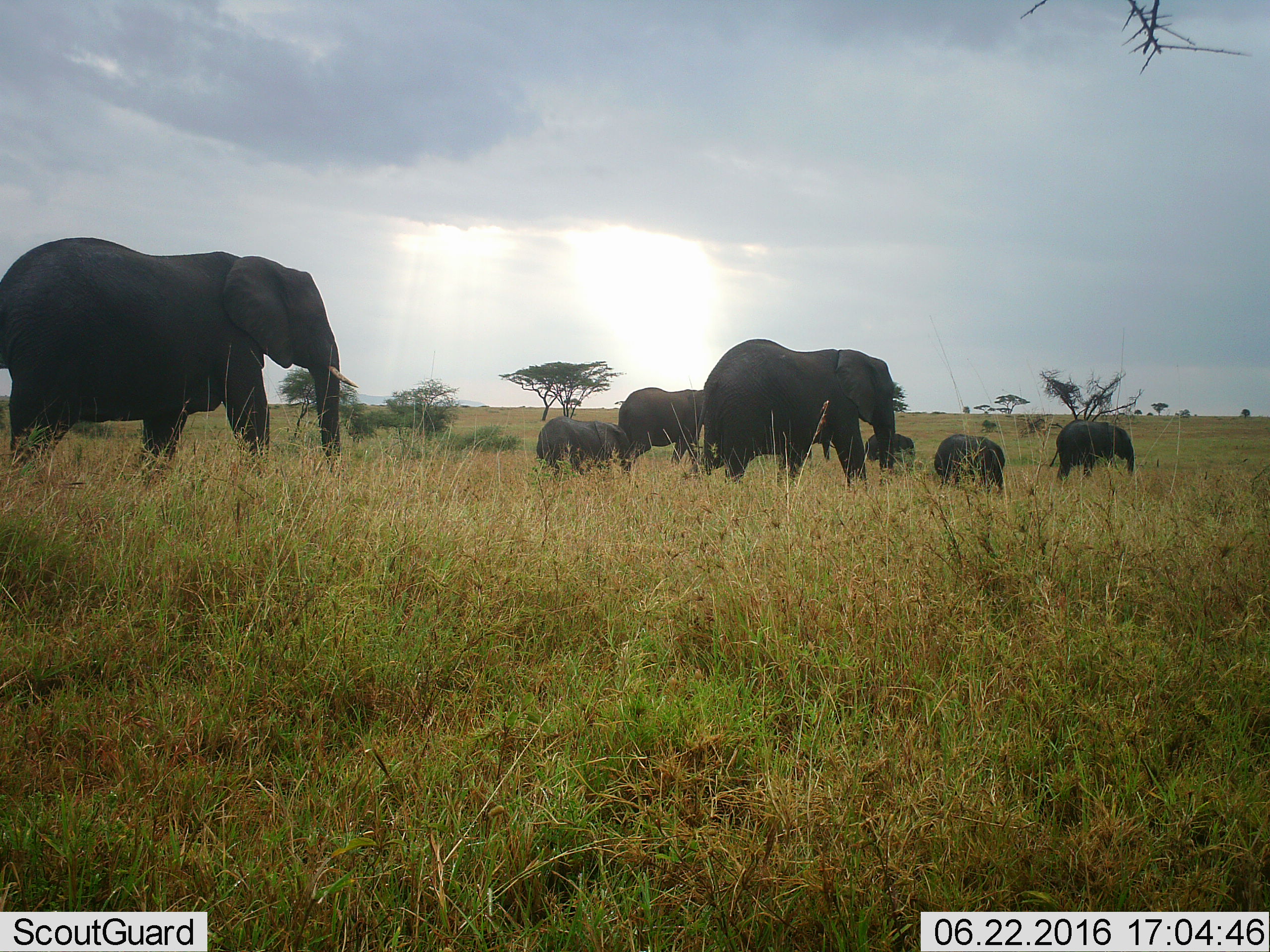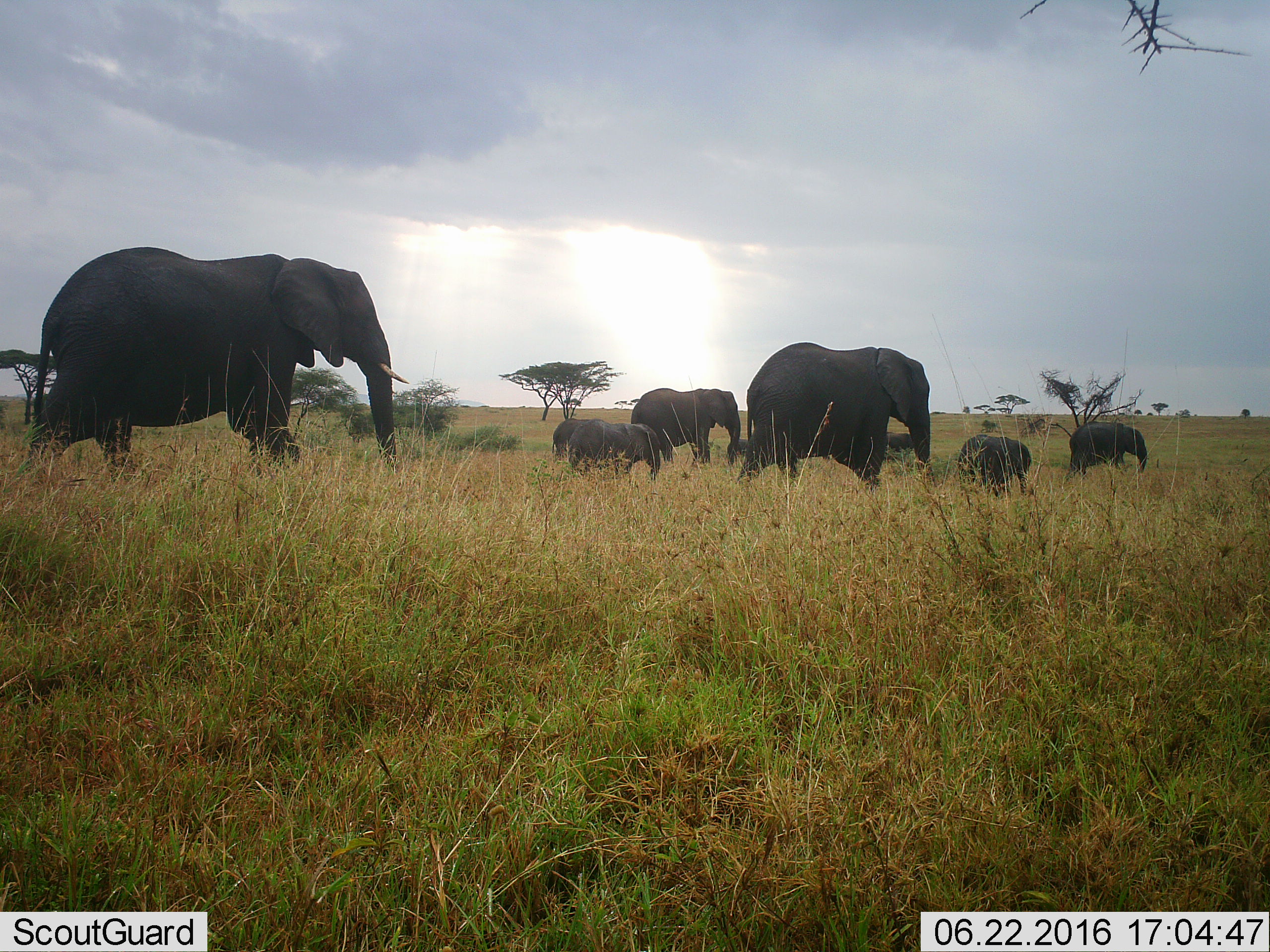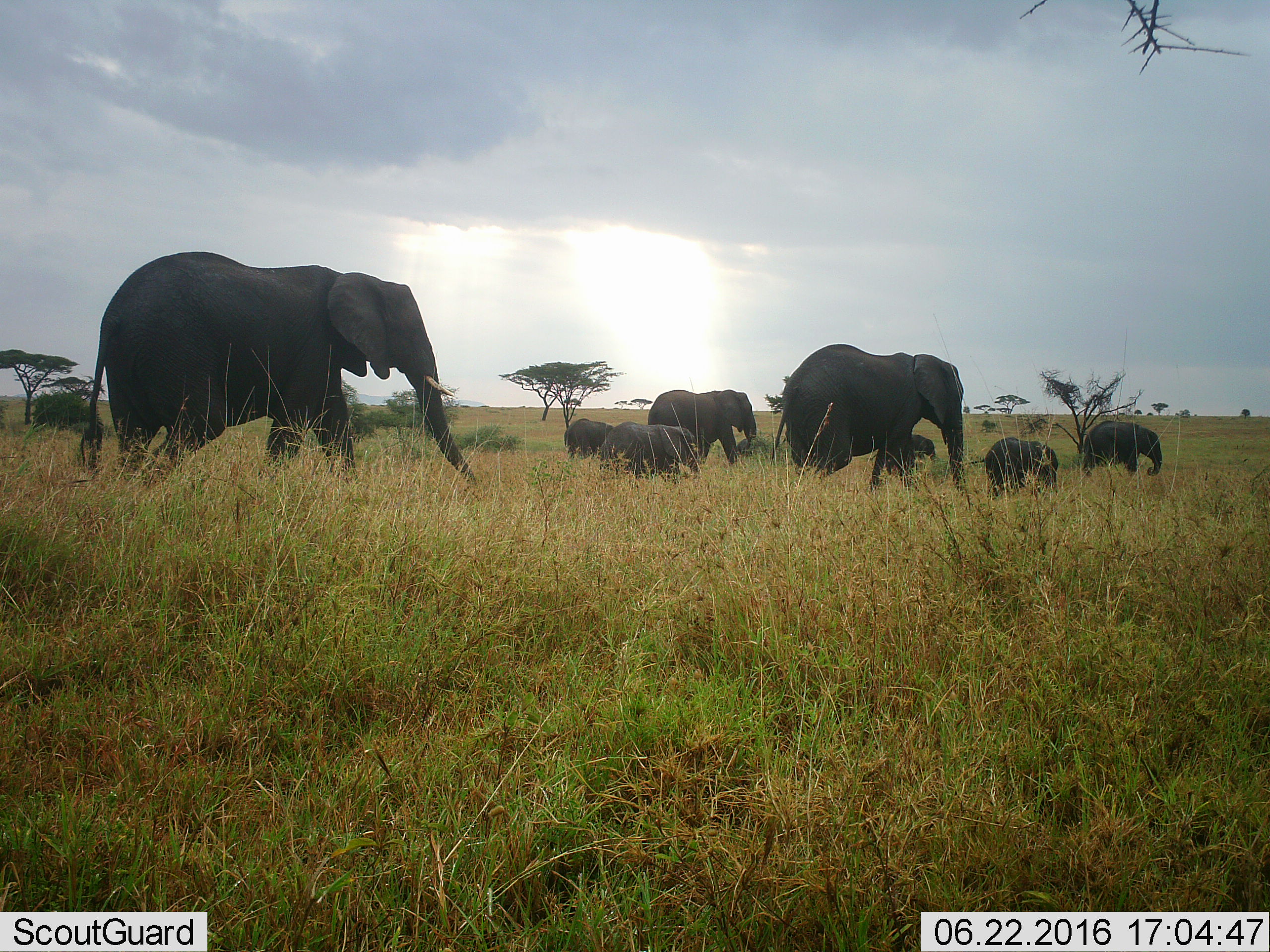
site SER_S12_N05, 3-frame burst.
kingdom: Animalia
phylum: Chordata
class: Mammalia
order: Proboscidea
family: Elephantidae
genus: Loxodonta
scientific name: Loxodonta africana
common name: african bush elephant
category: elephant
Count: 8.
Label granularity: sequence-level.